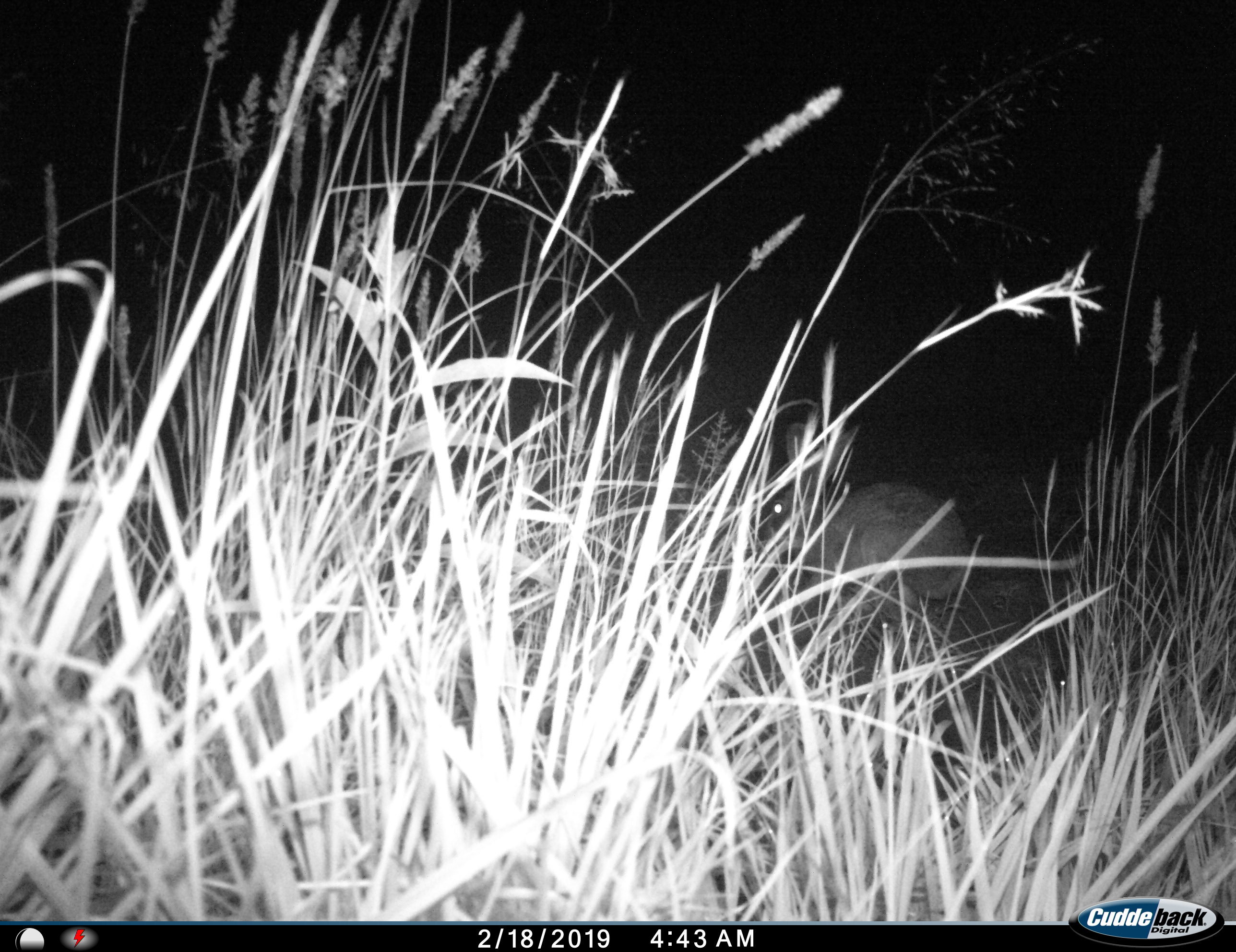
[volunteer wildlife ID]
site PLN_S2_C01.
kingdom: Animalia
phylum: Chordata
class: Mammalia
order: Lagomorpha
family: Leporidae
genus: Lepus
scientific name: Lepus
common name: hare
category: hareunknown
Hareunknown (hare) (Lepus), count 1. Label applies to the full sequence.